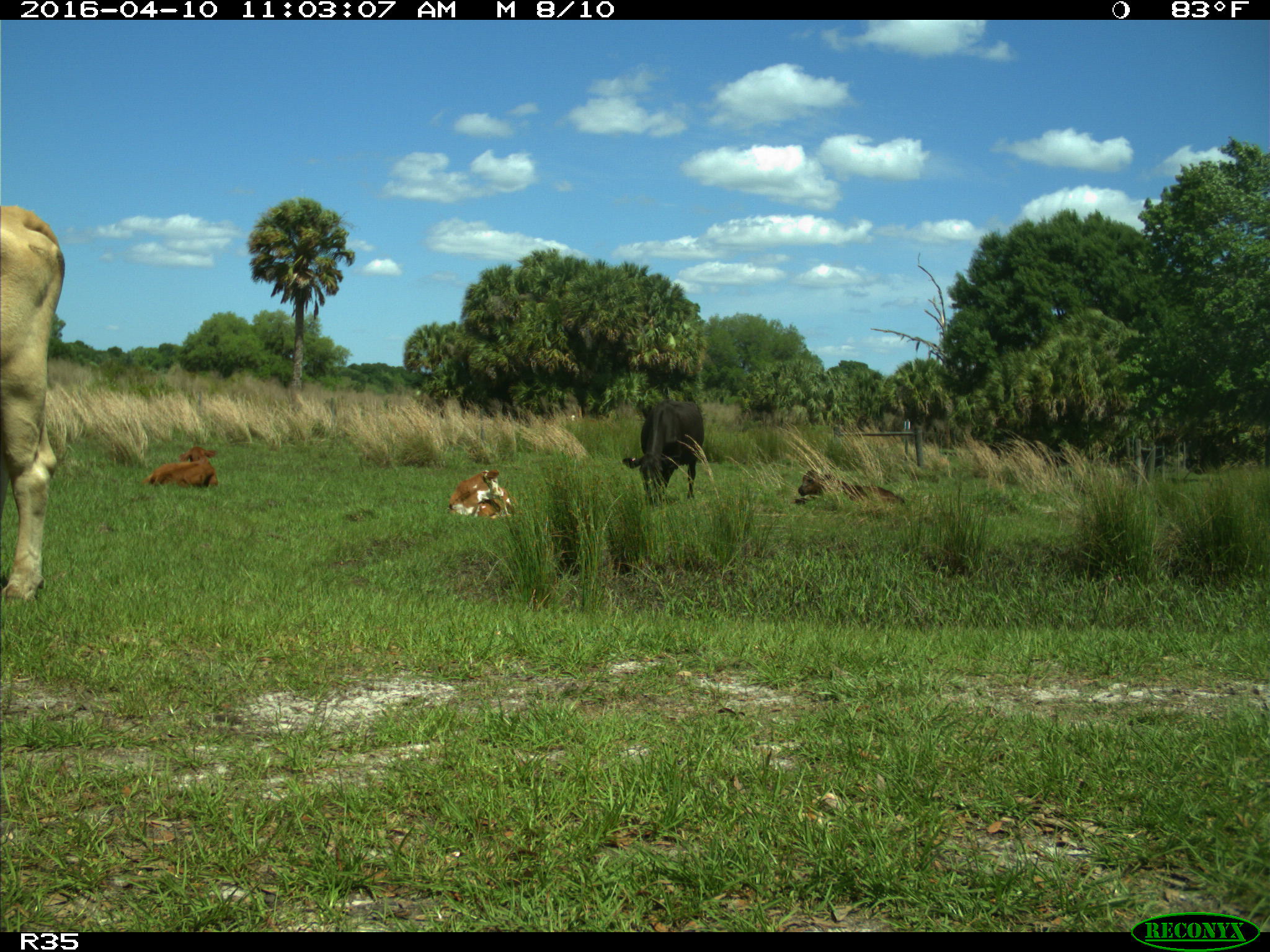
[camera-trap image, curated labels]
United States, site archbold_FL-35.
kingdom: Animalia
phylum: Chordata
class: Mammalia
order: Artiodactyla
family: Bovidae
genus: Bos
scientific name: Bos taurus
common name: domestic cow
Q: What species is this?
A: Bos taurus (domestic cow).